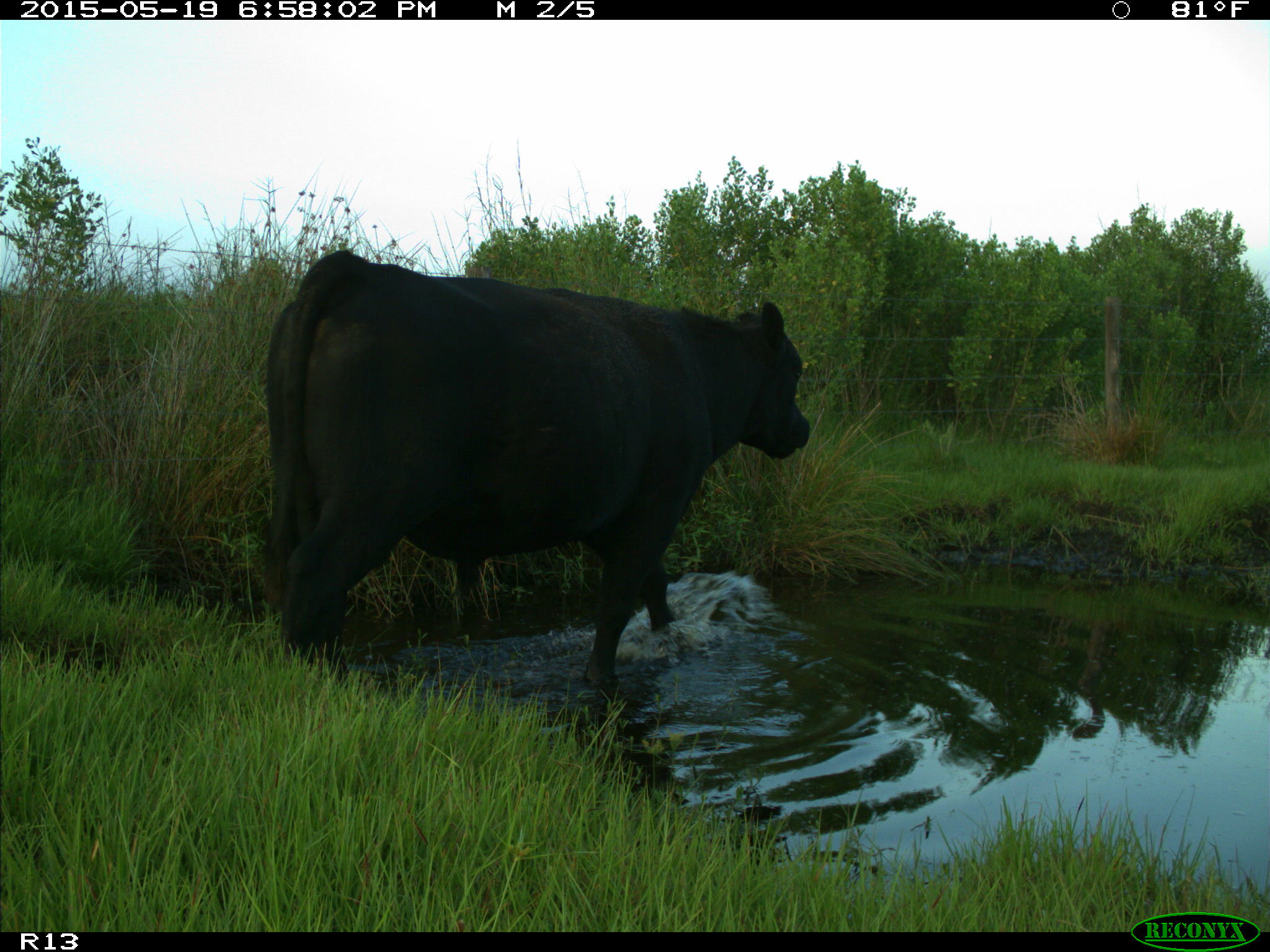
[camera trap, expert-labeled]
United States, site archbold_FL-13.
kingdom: Animalia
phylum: Chordata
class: Mammalia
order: Artiodactyla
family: Bovidae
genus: Bos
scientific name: Bos taurus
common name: domestic cow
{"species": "Bos taurus (domestic cow)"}